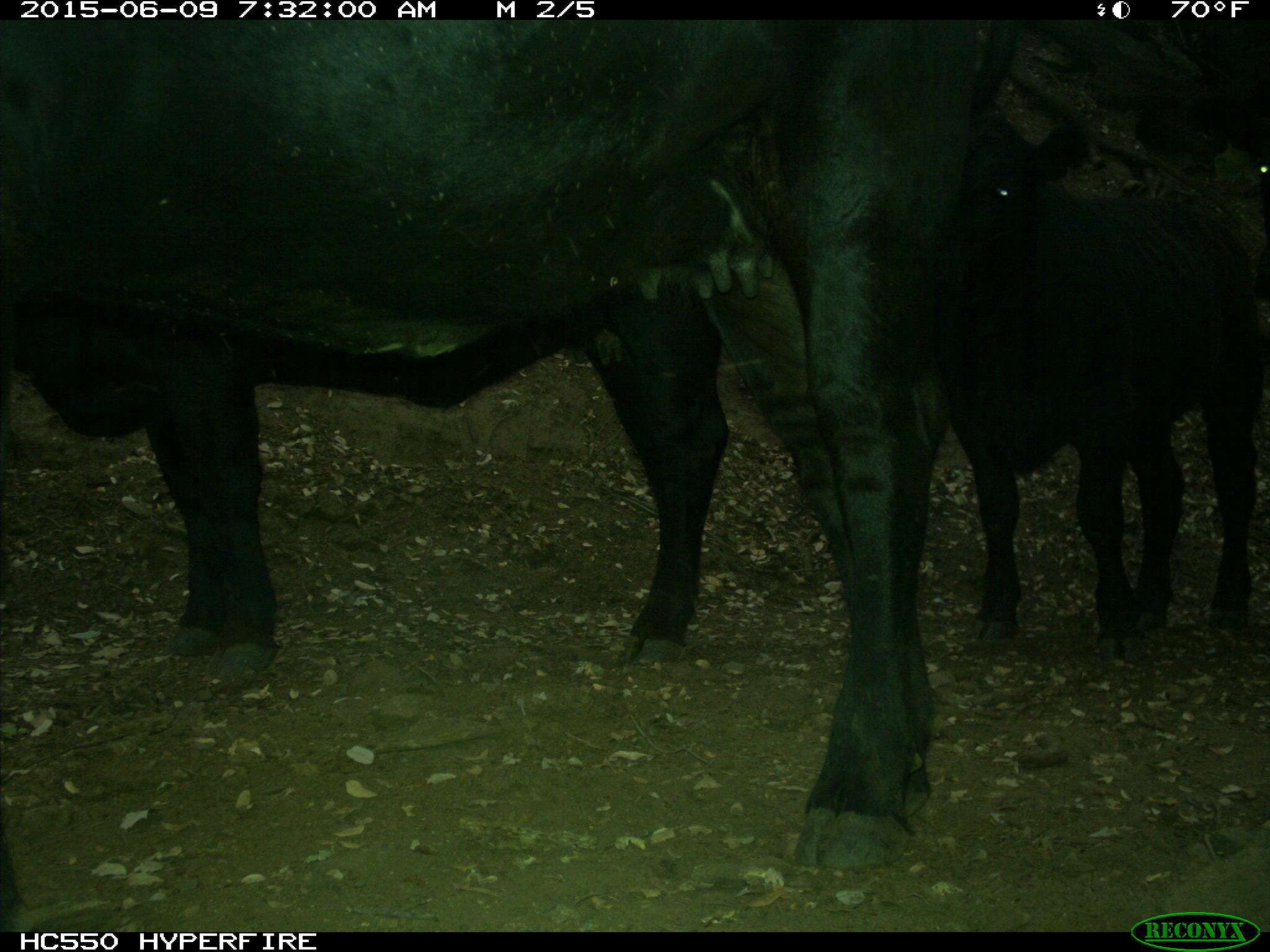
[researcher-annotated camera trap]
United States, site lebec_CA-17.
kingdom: Animalia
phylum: Chordata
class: Mammalia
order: Artiodactyla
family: Bovidae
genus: Bos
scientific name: Bos taurus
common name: domestic cow